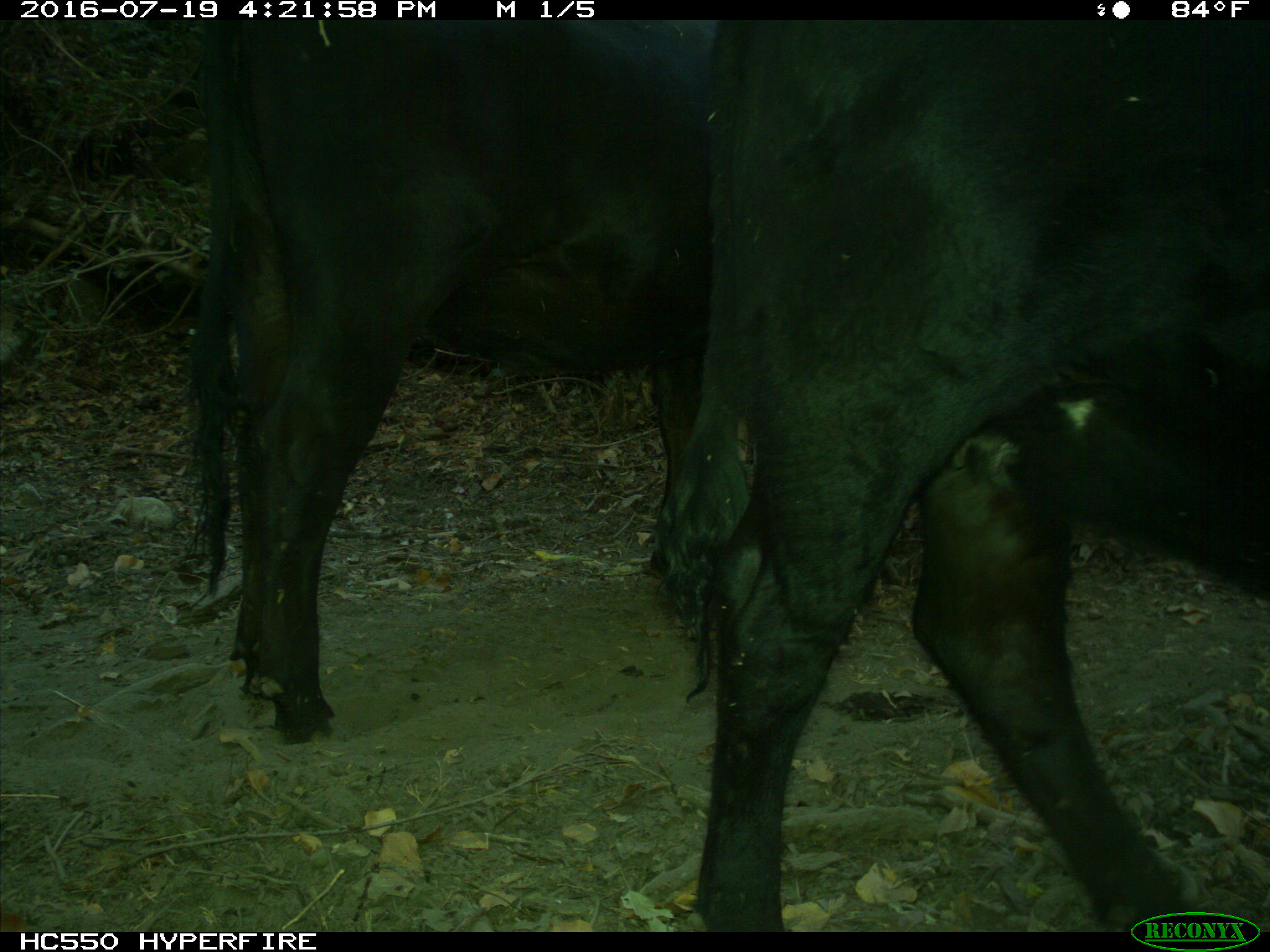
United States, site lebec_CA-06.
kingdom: Animalia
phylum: Chordata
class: Mammalia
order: Artiodactyla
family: Bovidae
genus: Bos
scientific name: Bos taurus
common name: domestic cow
Bos taurus (domestic cow).